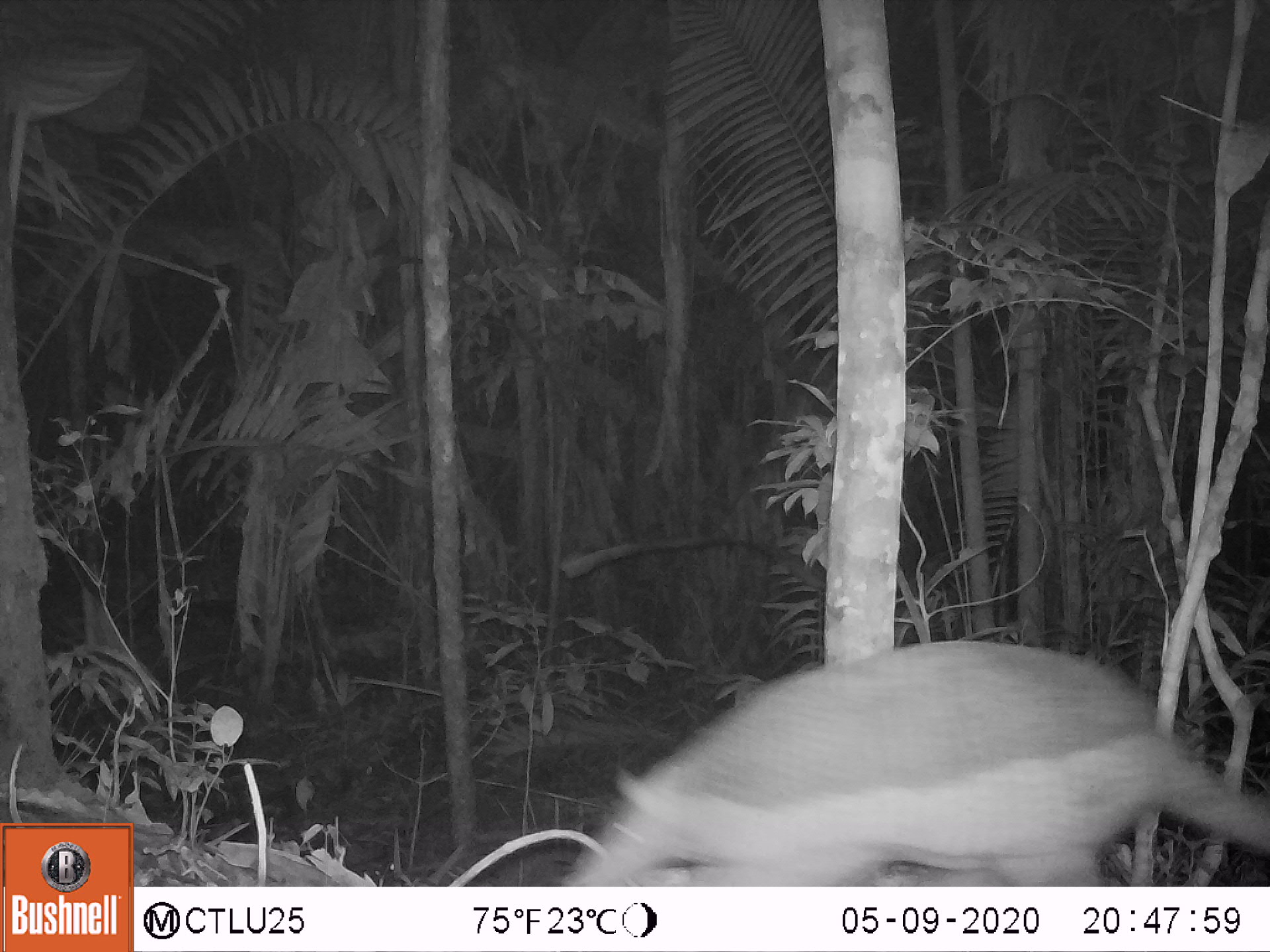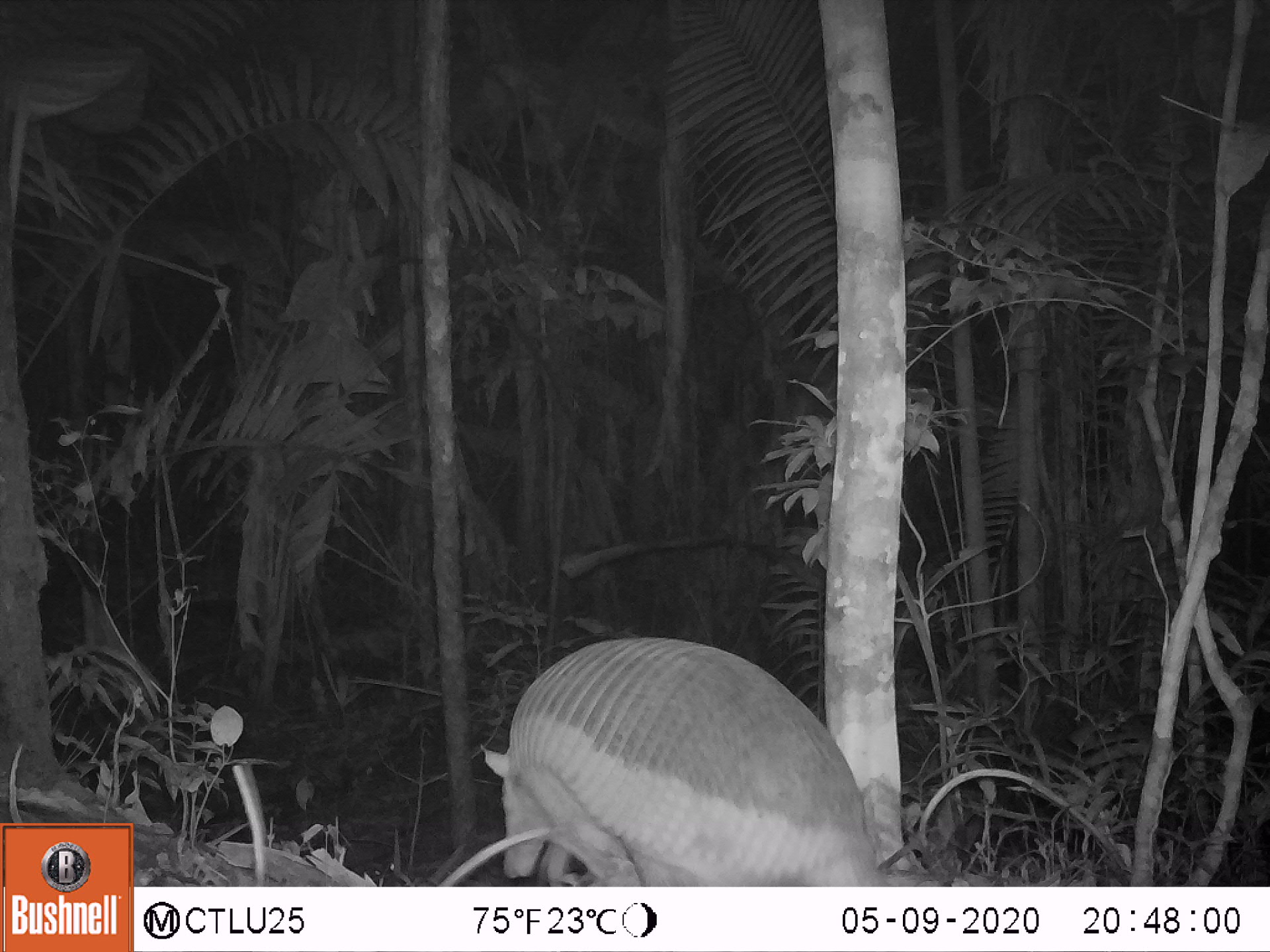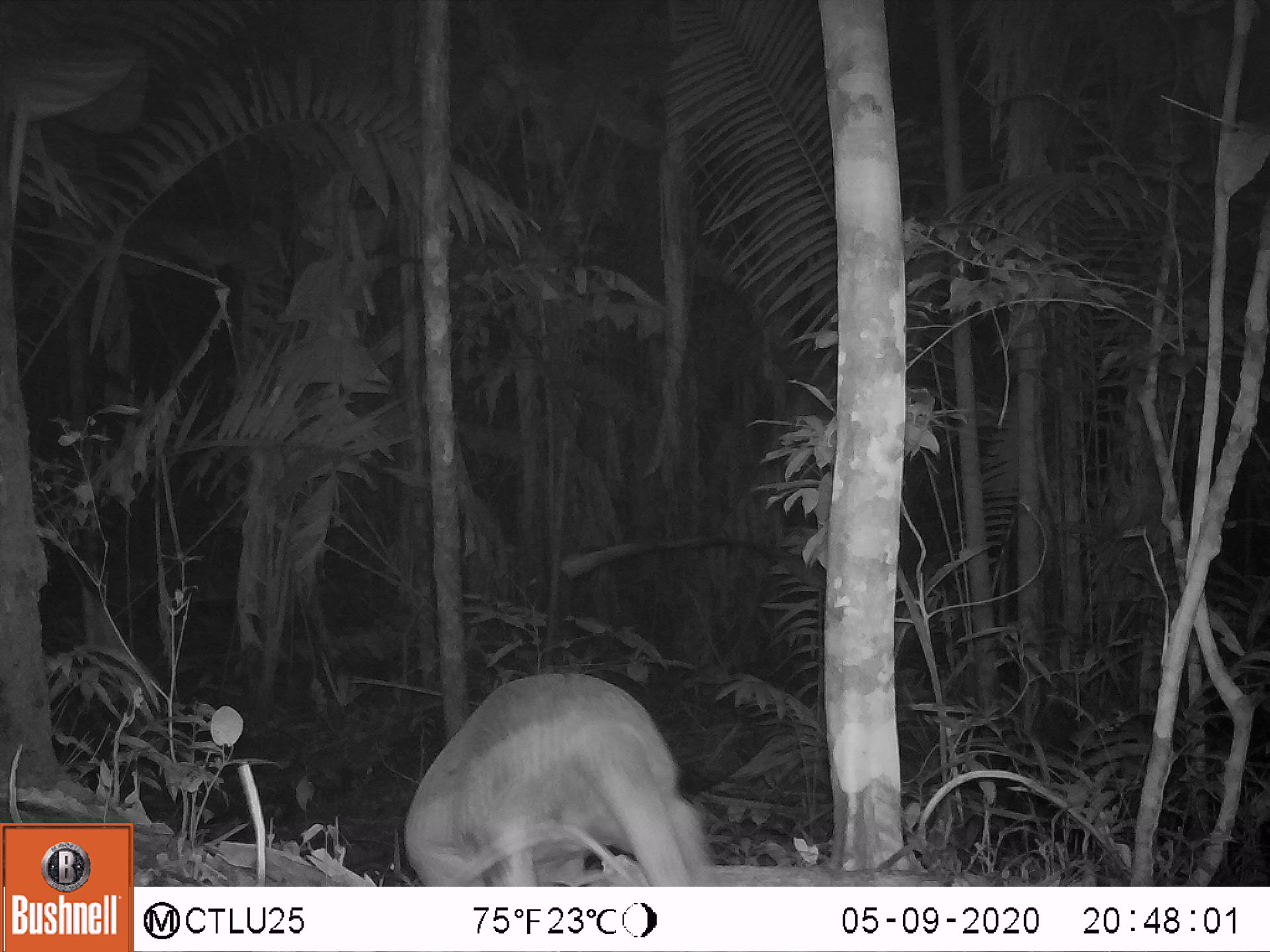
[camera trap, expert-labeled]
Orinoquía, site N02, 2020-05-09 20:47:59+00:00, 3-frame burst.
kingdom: Animalia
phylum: Chordata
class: Mammalia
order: Cingulata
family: Chlamyphoridae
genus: Priodontes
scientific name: Priodontes maximus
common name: giant armadillo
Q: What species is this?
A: Giant armadillo (Priodontes maximus).